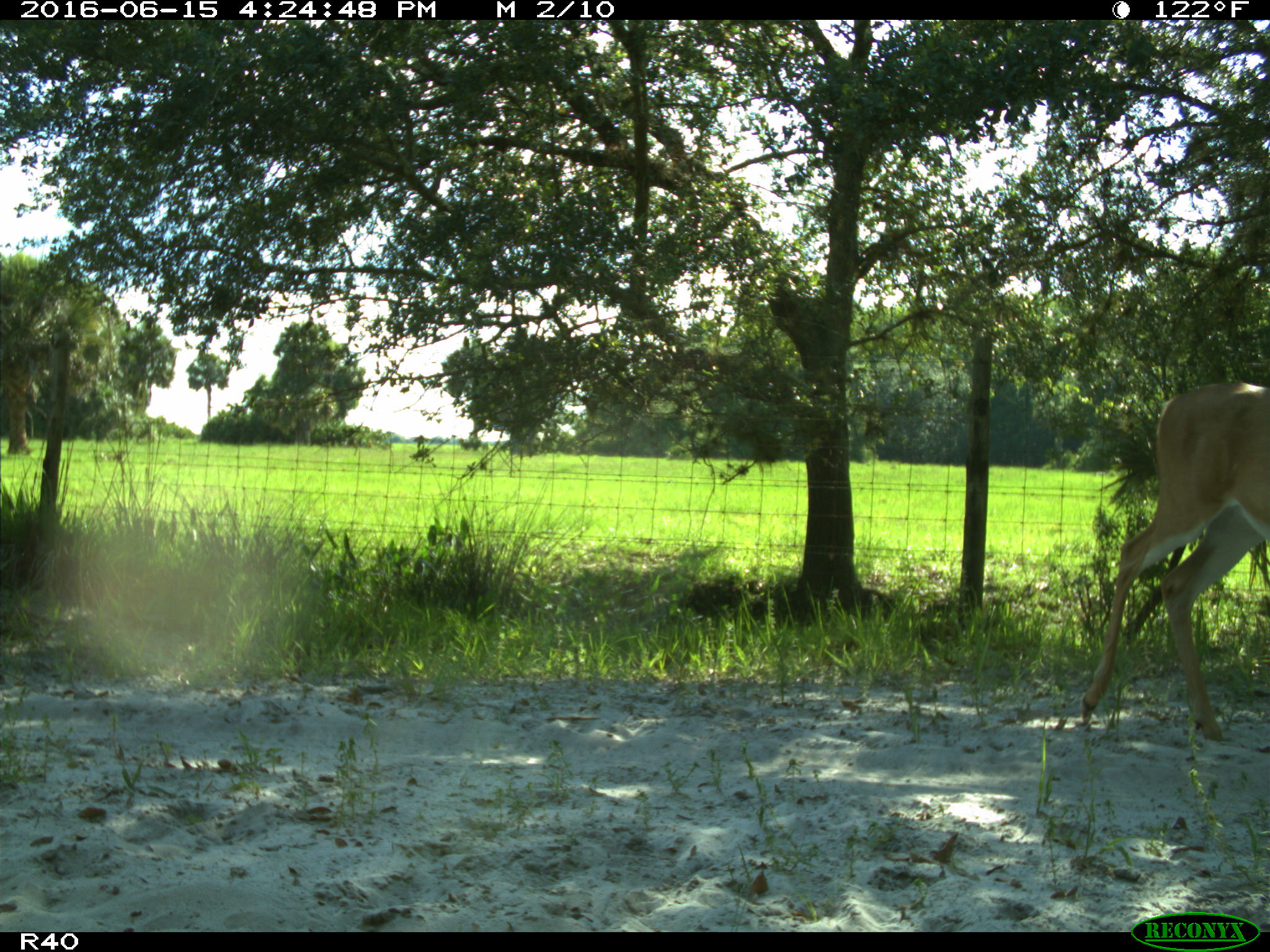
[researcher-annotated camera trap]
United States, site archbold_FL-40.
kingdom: Animalia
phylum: Chordata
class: Mammalia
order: Artiodactyla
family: Cervidae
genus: Odocoileus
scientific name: Odocoileus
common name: deer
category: unidentified deer